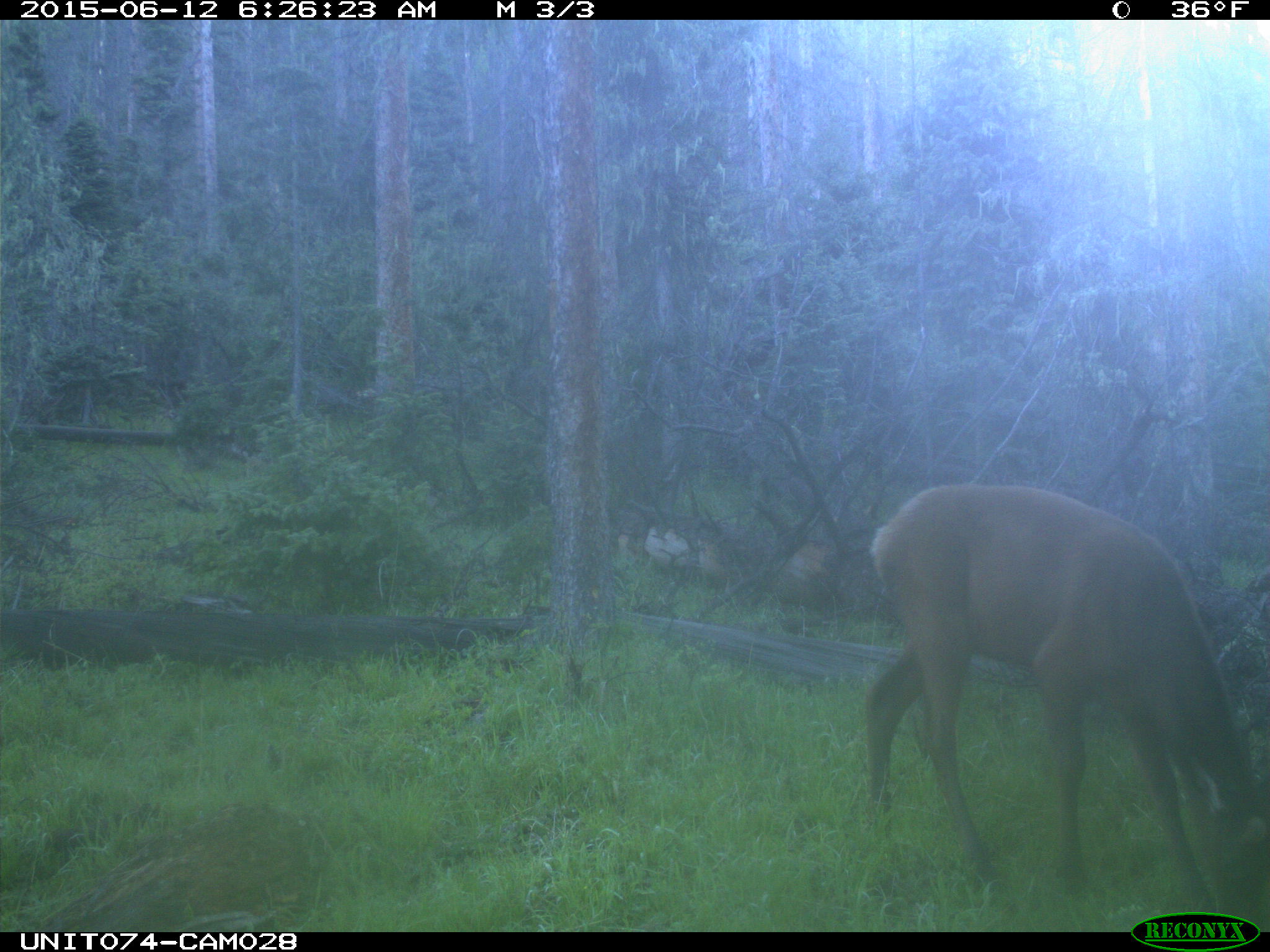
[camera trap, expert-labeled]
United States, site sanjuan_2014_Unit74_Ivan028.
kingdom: Animalia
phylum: Chordata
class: Mammalia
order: Artiodactyla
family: Cervidae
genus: Cervus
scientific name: Cervus elaphus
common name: red deer